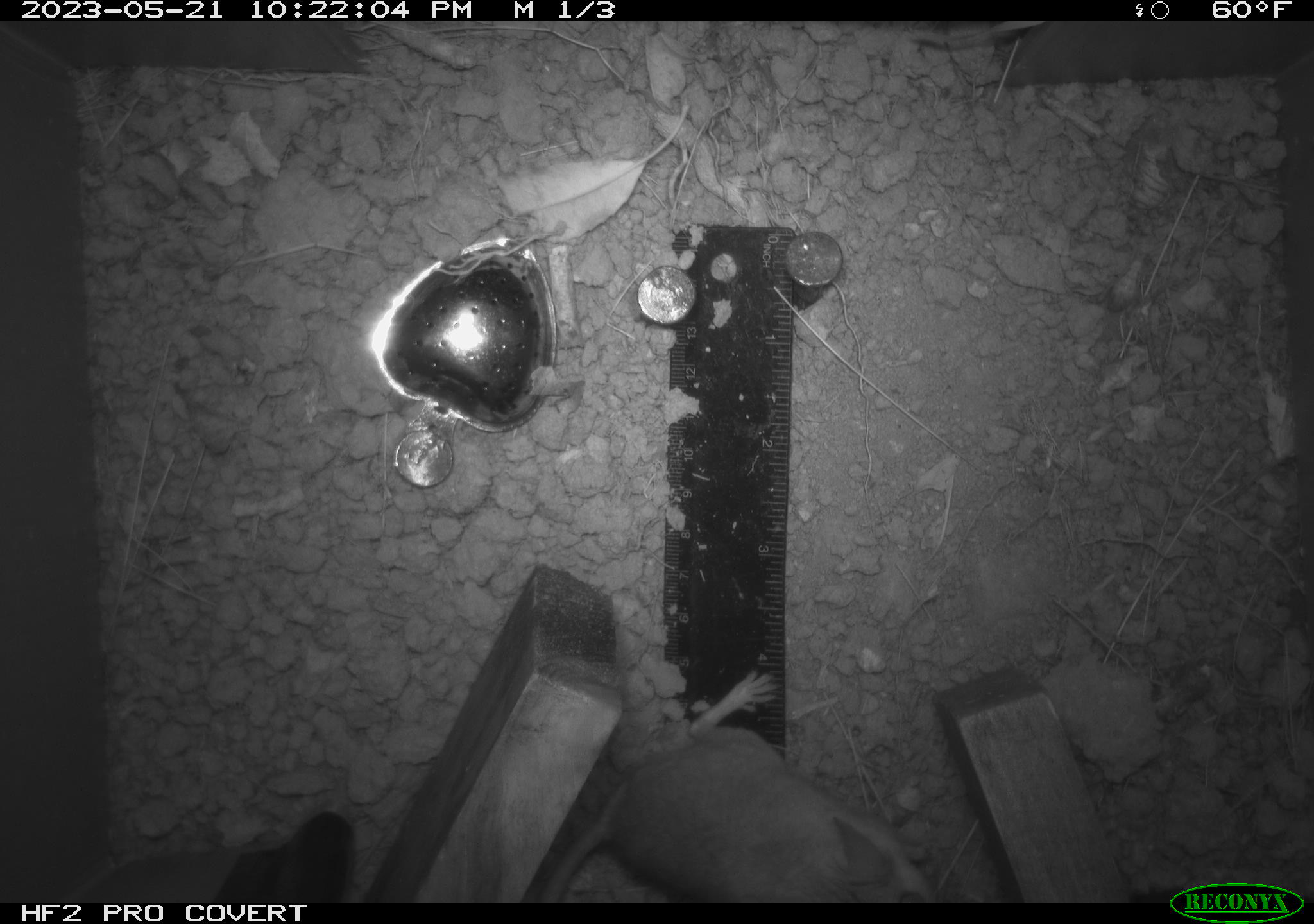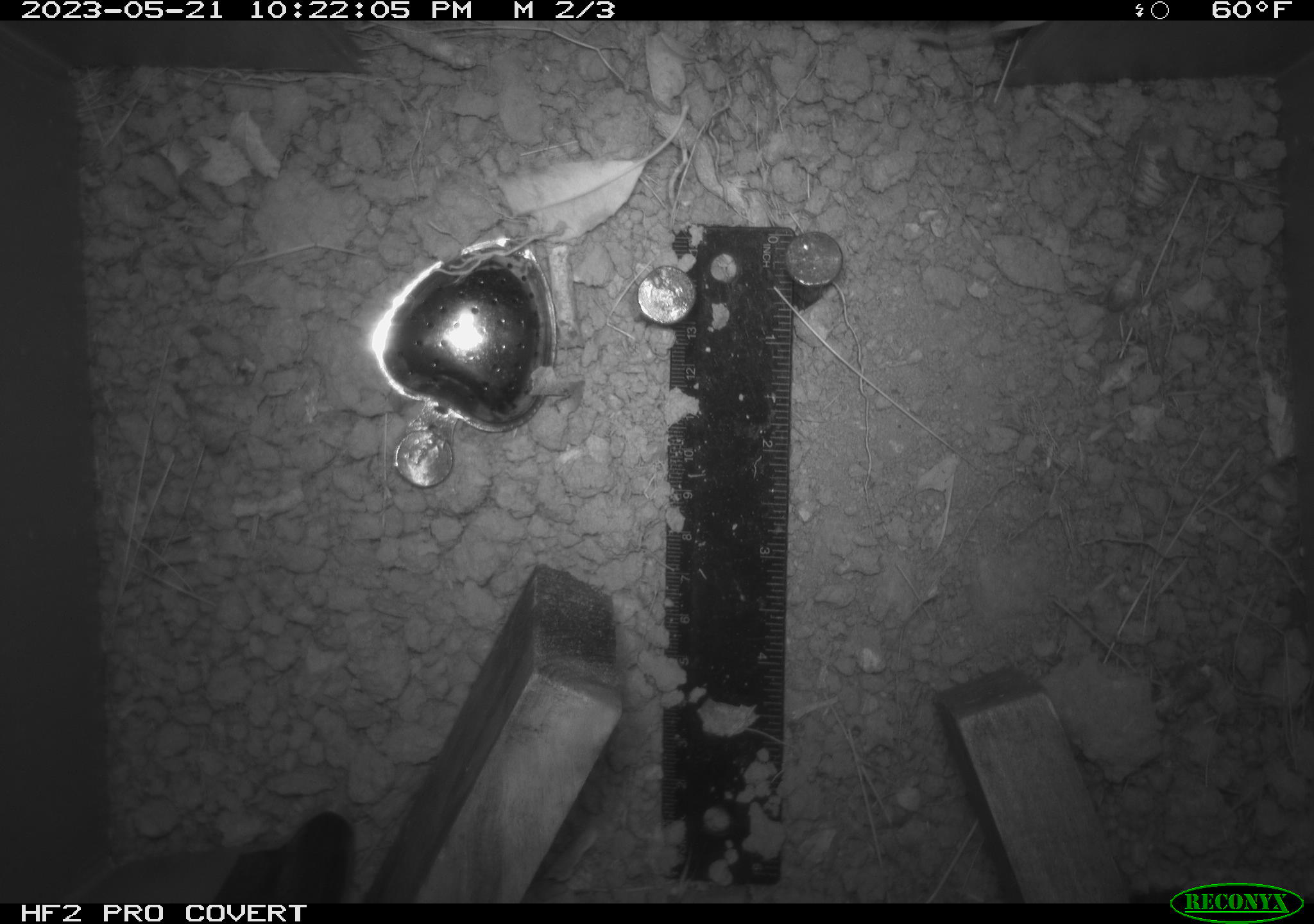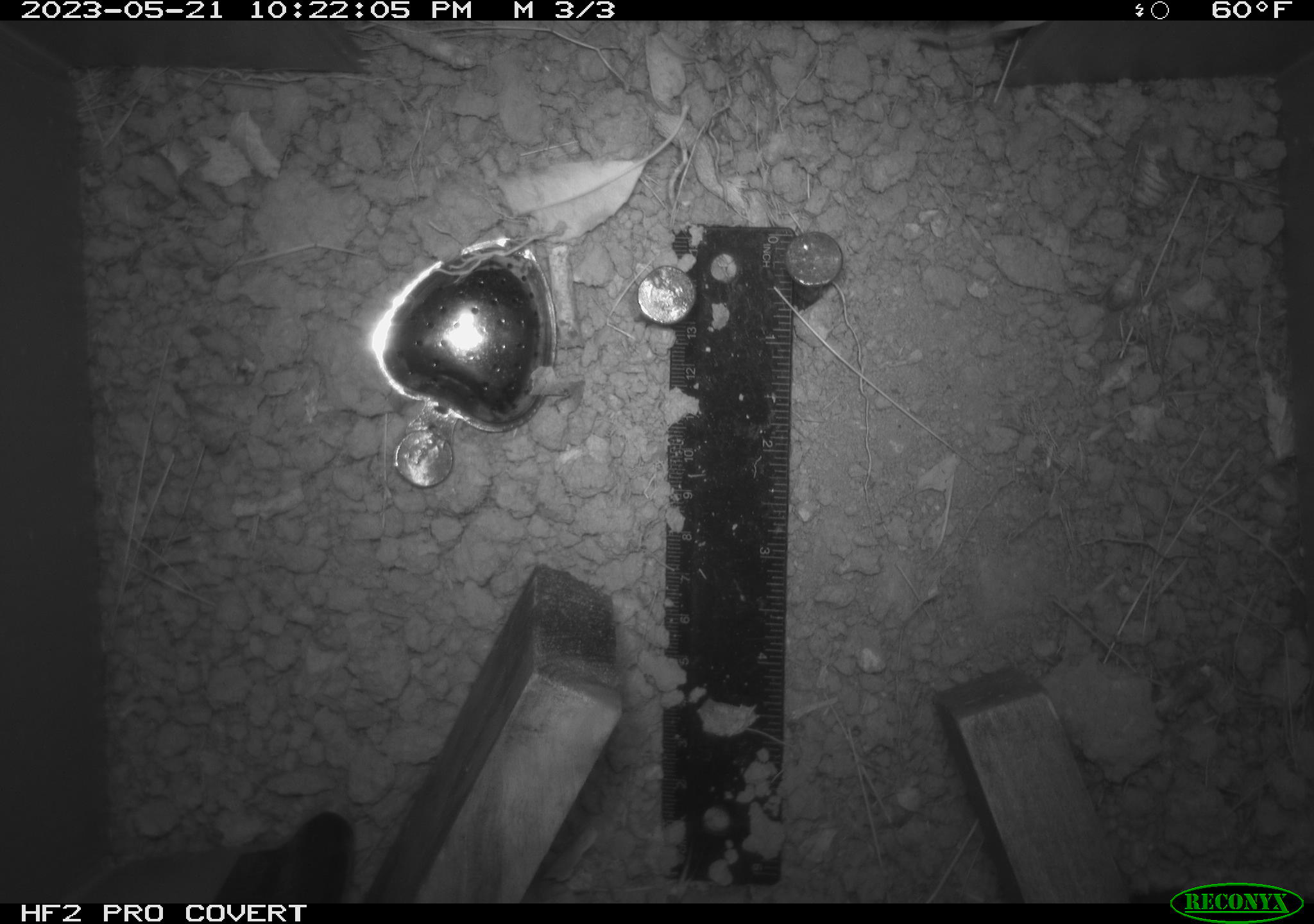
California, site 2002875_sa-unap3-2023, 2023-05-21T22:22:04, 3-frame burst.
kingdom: Animalia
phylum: Chordata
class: Mammalia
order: Rodentia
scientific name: Rodentia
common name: mouse species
Mouse species (Rodentia).